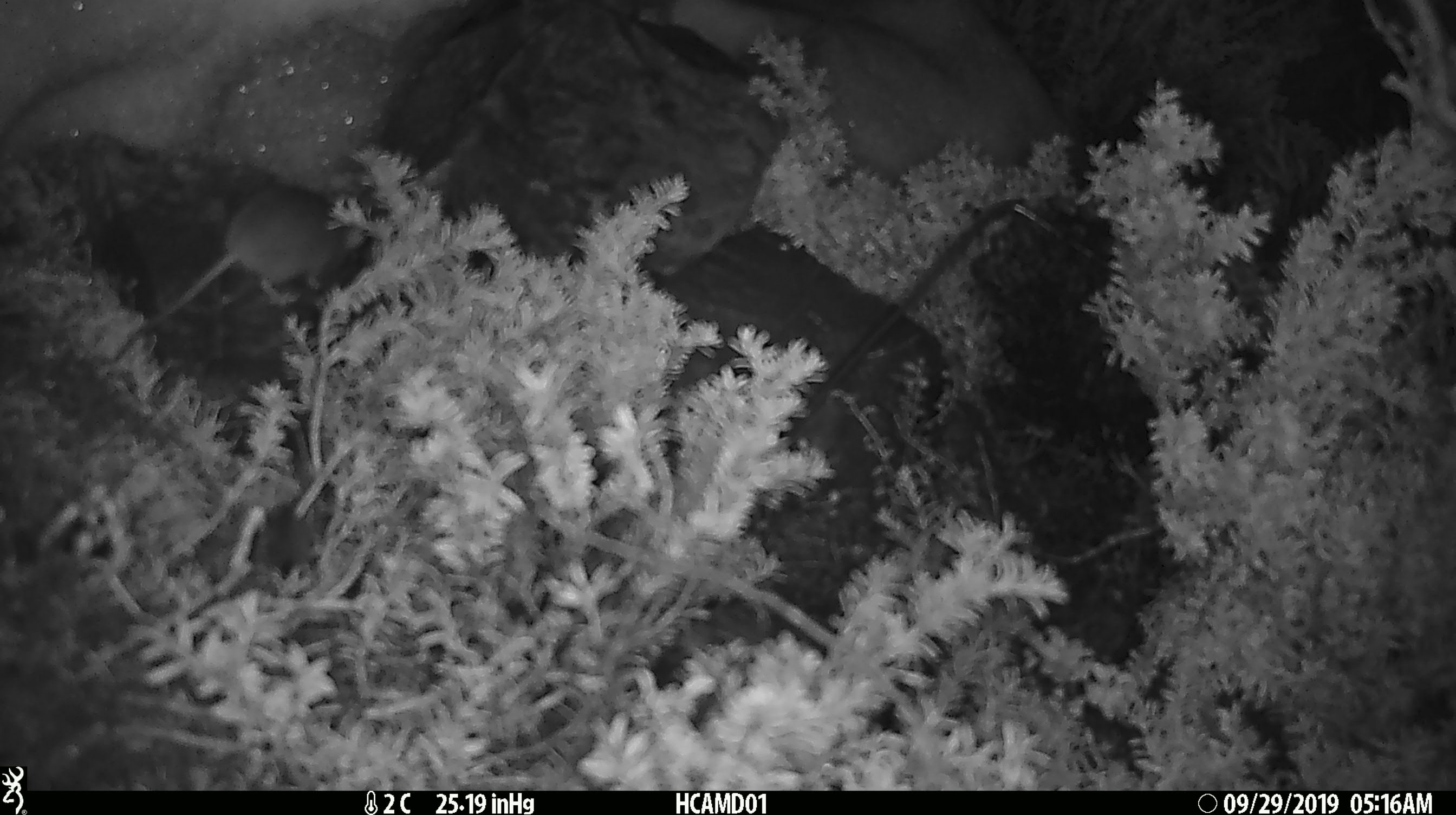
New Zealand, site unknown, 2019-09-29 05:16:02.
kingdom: Animalia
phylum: Chordata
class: Mammalia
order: Rodentia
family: Muridae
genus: Mus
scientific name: Mus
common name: mouse